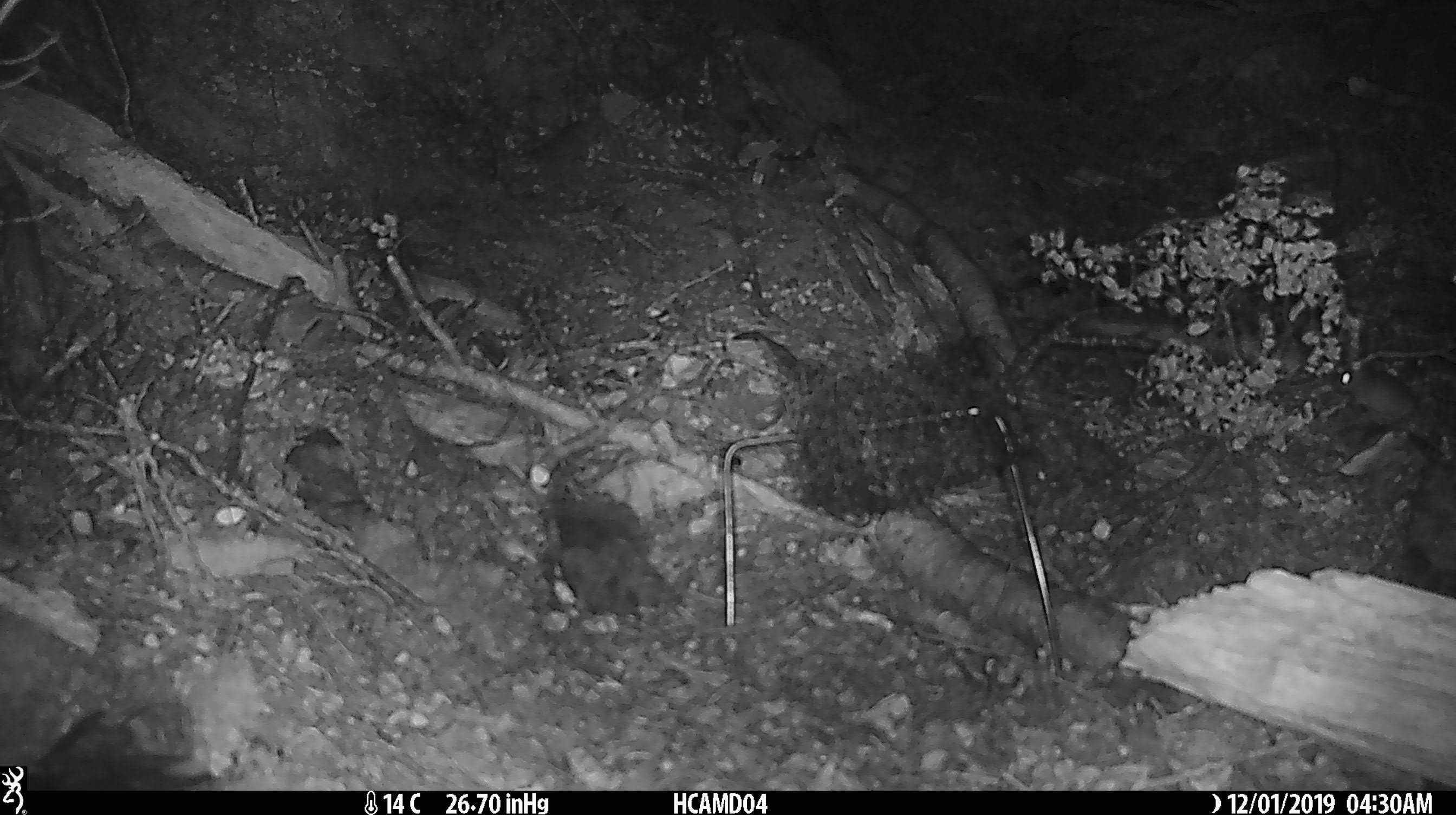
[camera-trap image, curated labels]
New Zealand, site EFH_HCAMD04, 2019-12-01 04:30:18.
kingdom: Animalia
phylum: Chordata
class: Mammalia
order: Rodentia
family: Muridae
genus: Mus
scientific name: Mus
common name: mouse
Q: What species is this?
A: Mouse (Mus).